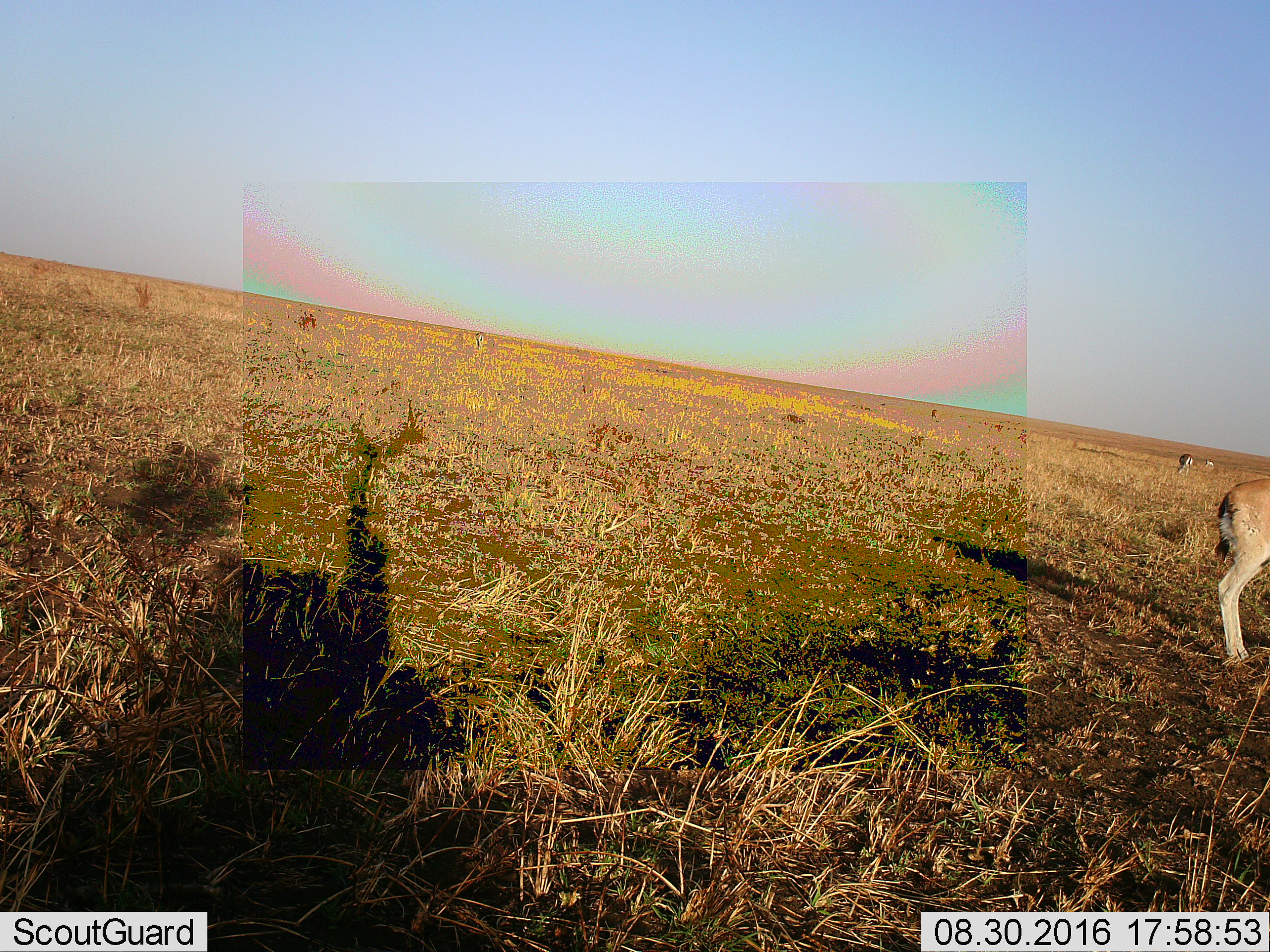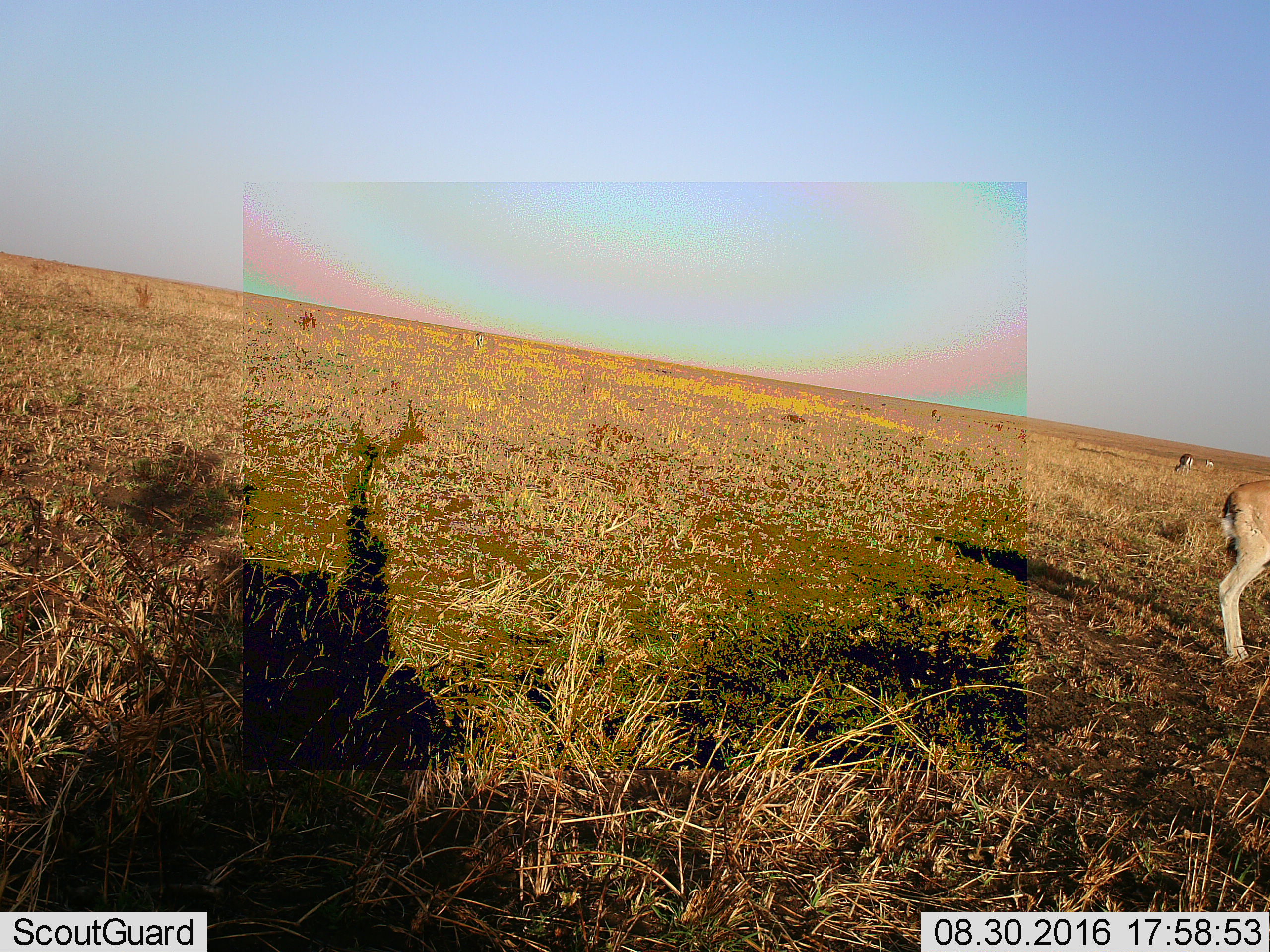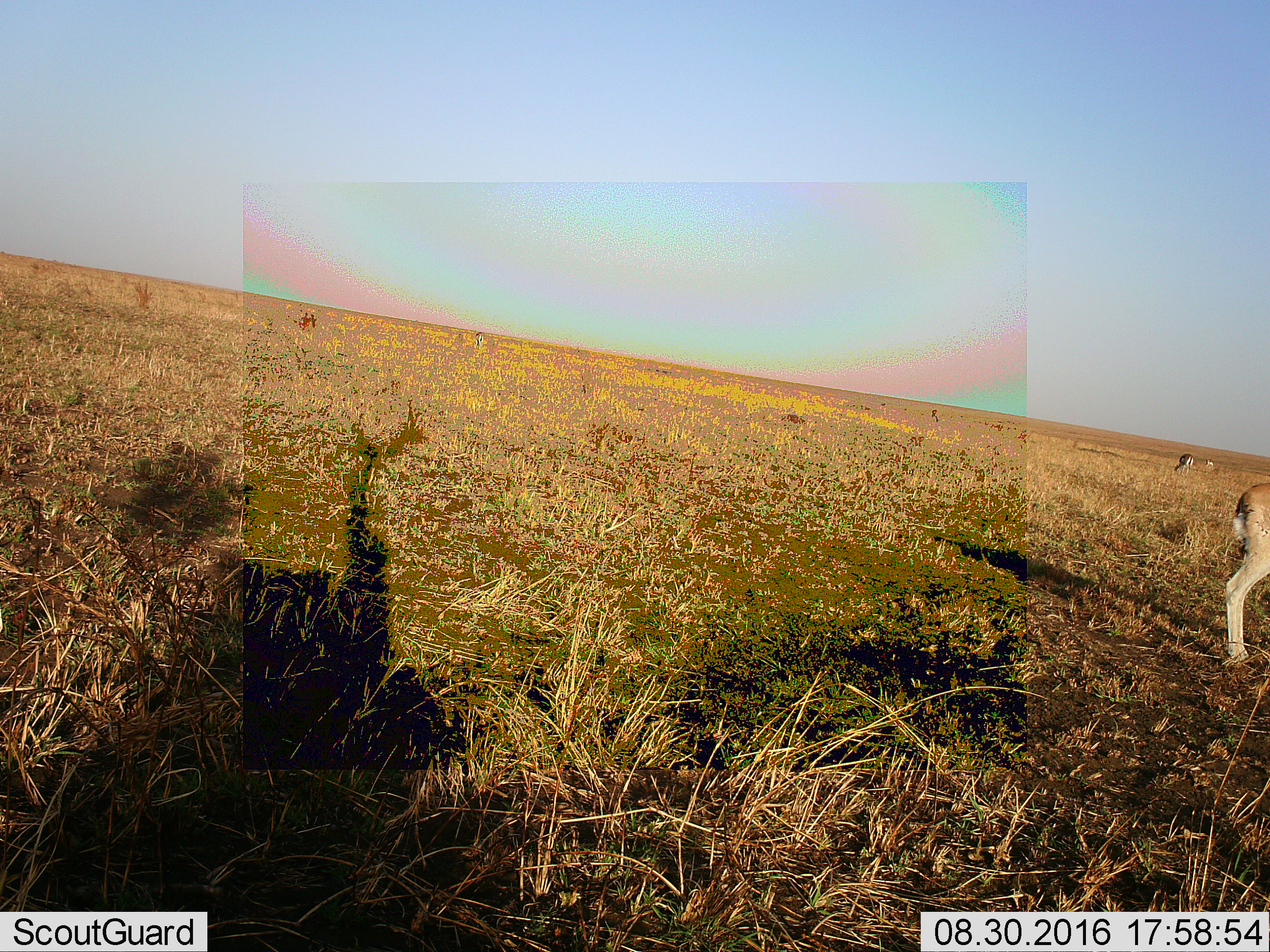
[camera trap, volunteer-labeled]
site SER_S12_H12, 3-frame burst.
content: unidentified animal